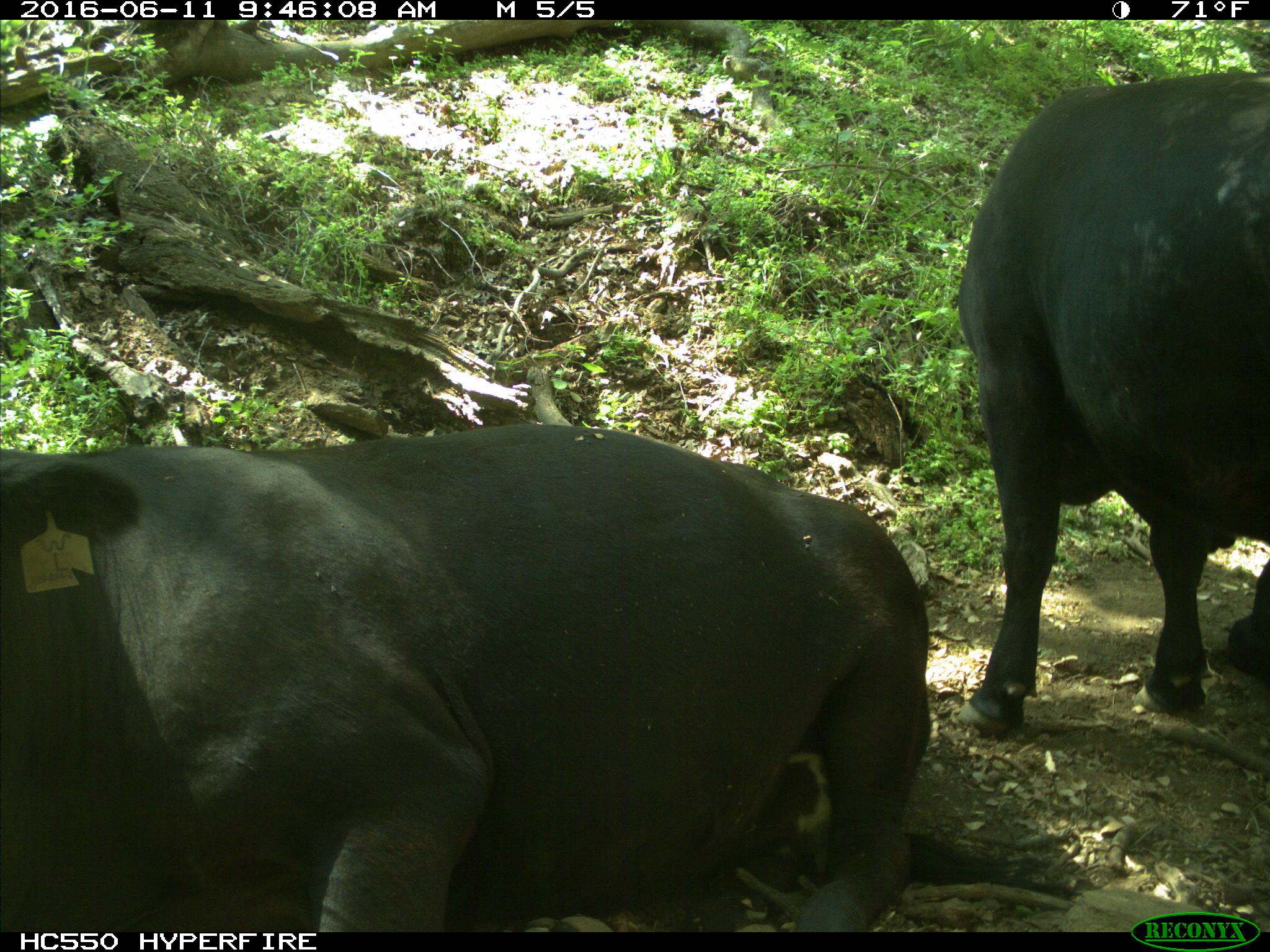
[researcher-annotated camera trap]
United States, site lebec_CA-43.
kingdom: Animalia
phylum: Chordata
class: Mammalia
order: Artiodactyla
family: Bovidae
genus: Bos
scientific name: Bos taurus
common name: domestic cow